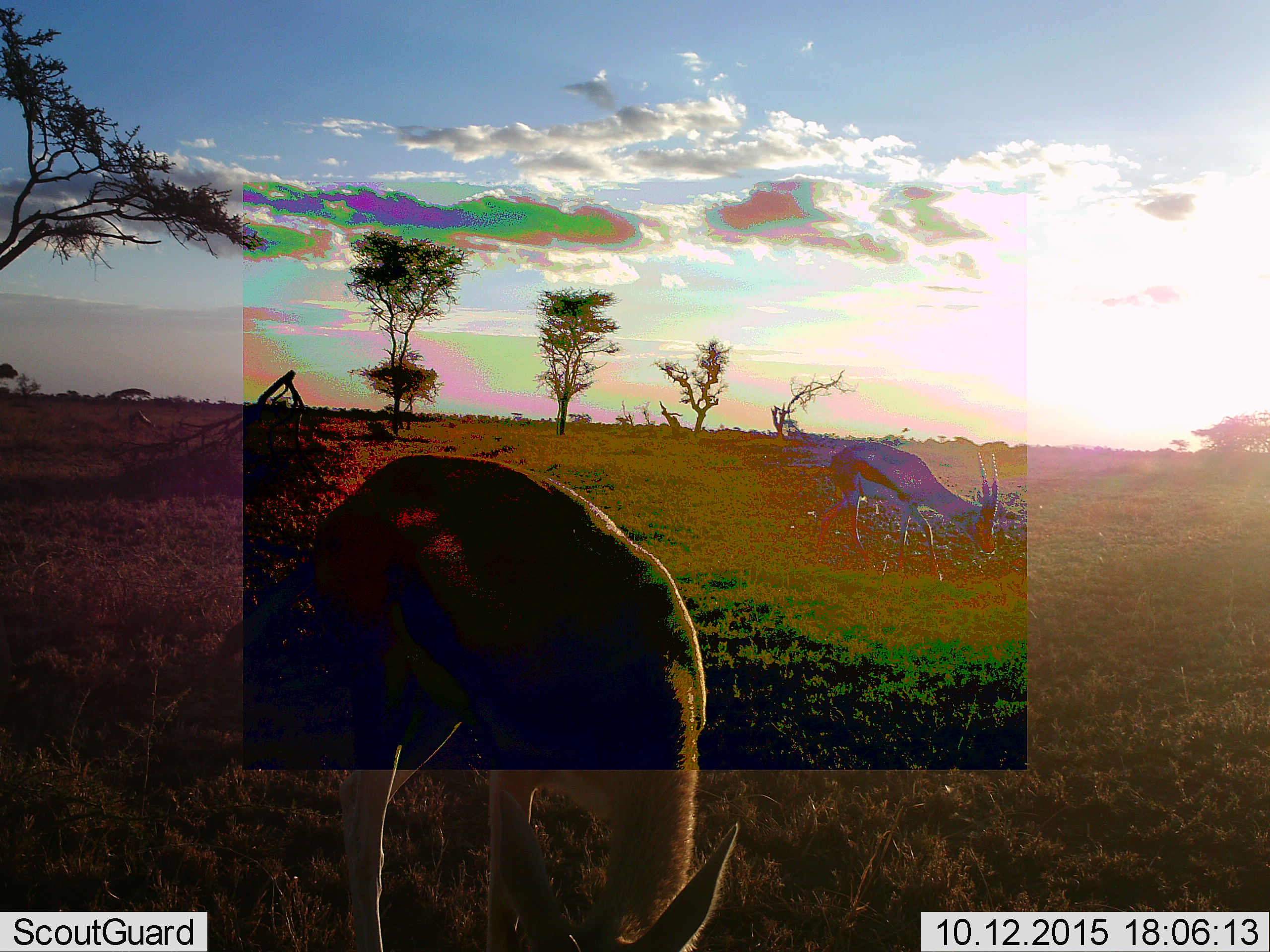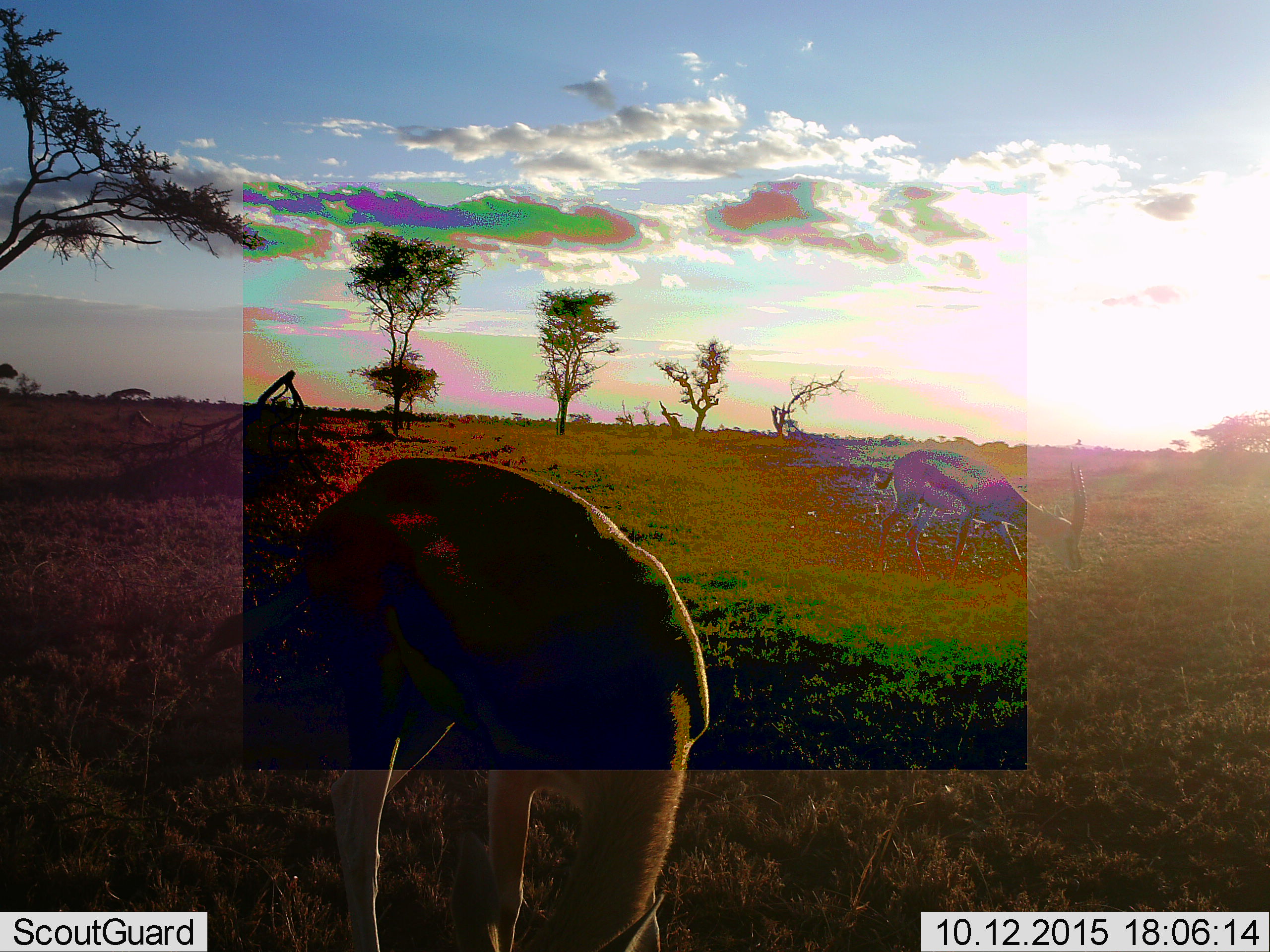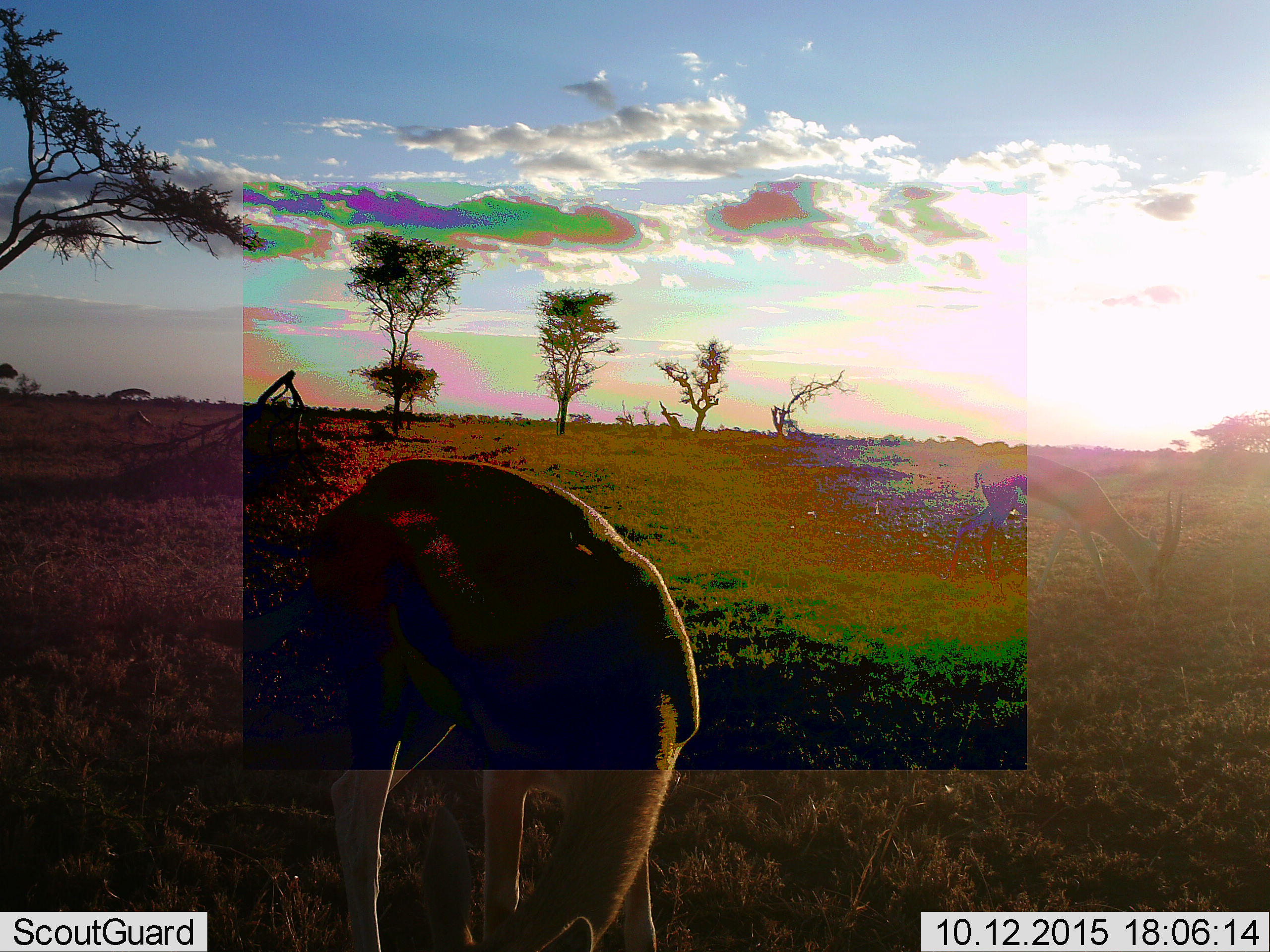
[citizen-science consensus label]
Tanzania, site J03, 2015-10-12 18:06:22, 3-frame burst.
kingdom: Animalia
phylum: Chordata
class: Mammalia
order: Artiodactyla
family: Bovidae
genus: Eudorcas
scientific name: Eudorcas thomsonii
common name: thomson's gazelle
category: gazellethomsons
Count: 2.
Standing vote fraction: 30%.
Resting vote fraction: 0%.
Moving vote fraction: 20%.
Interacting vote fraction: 0%.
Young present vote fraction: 0%.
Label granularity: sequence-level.